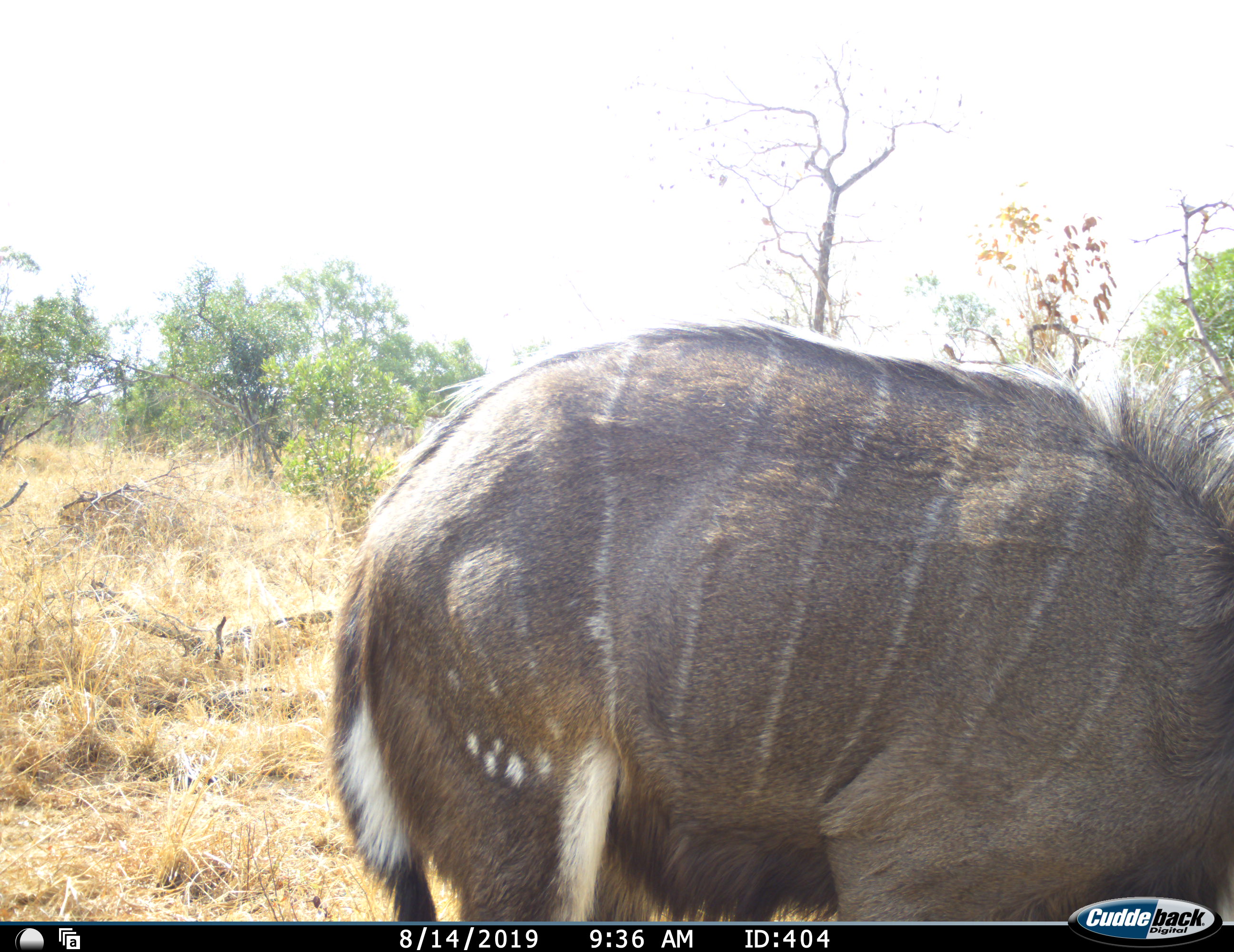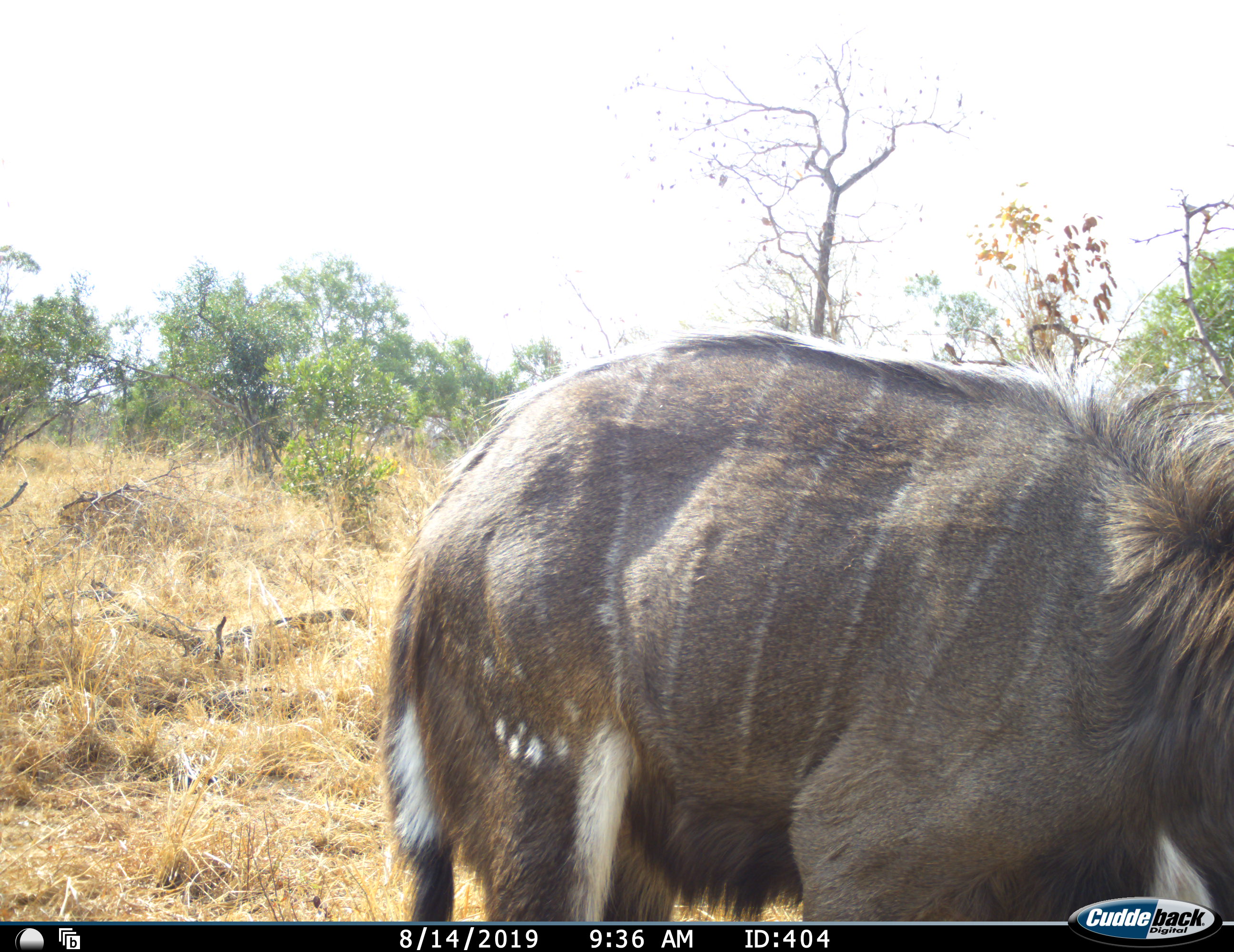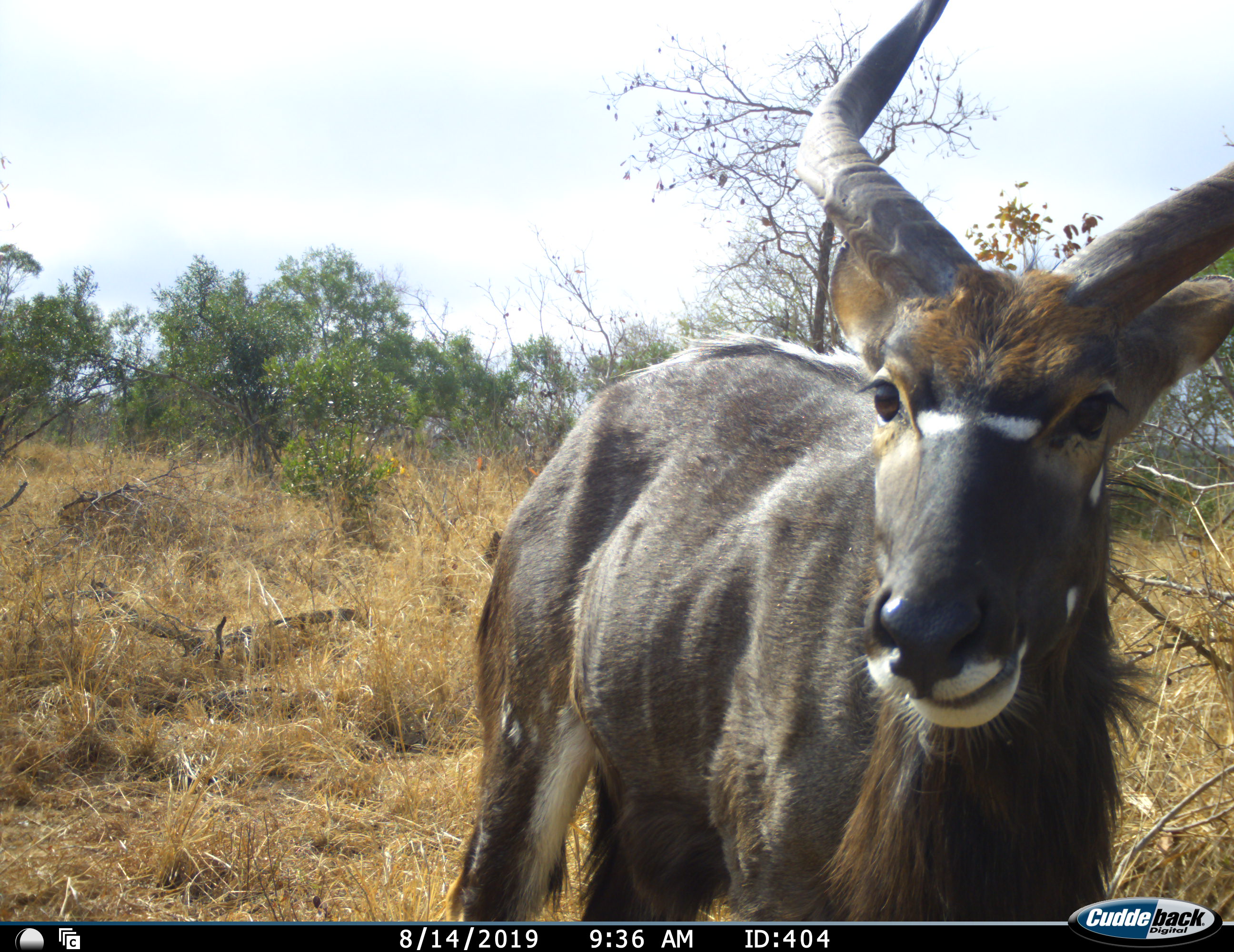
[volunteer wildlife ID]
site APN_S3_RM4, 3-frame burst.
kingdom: Animalia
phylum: Chordata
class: Mammalia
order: Artiodactyla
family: Bovidae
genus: Tragelaphus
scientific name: Tragelaphus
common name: kudu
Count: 1.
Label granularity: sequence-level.